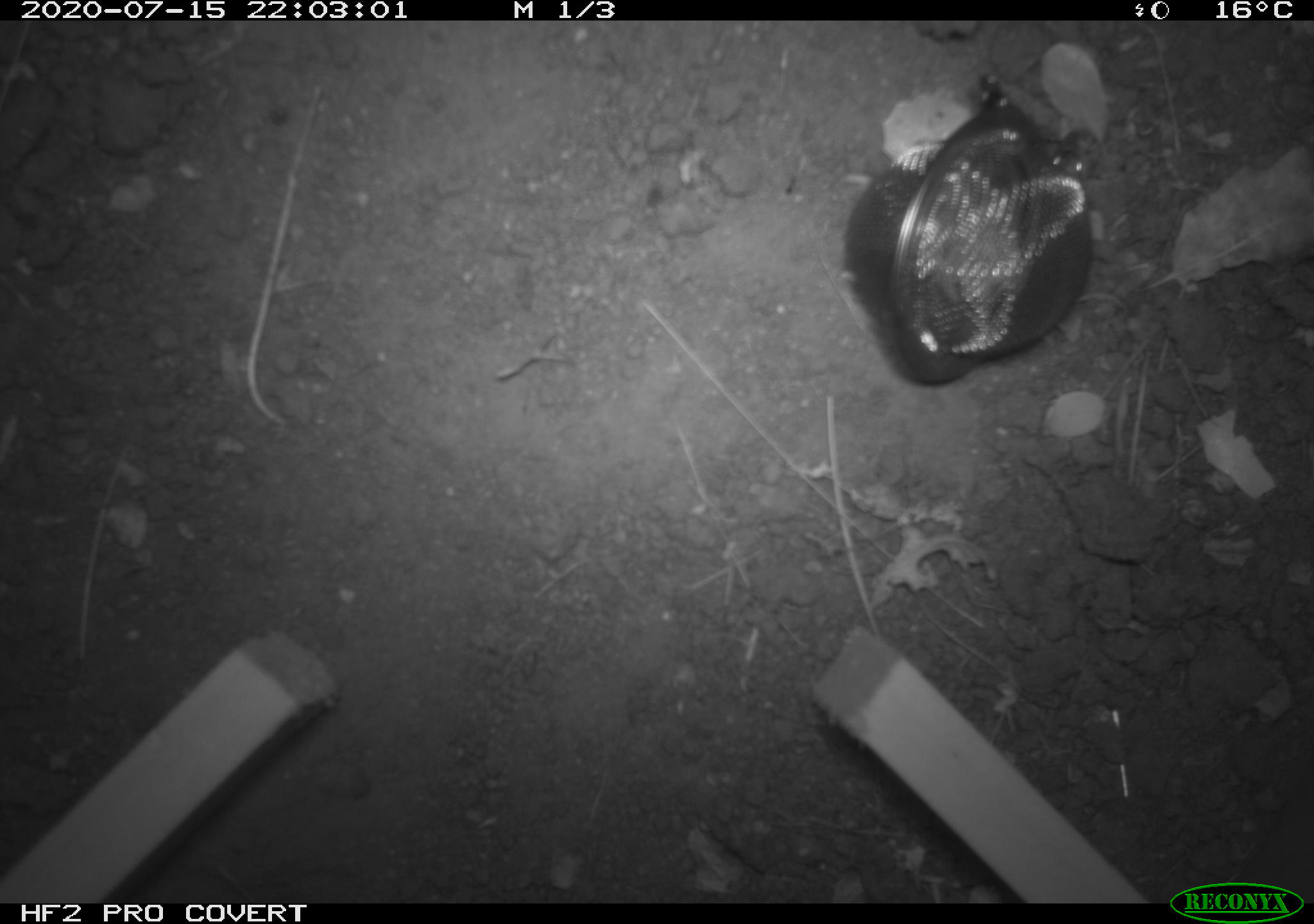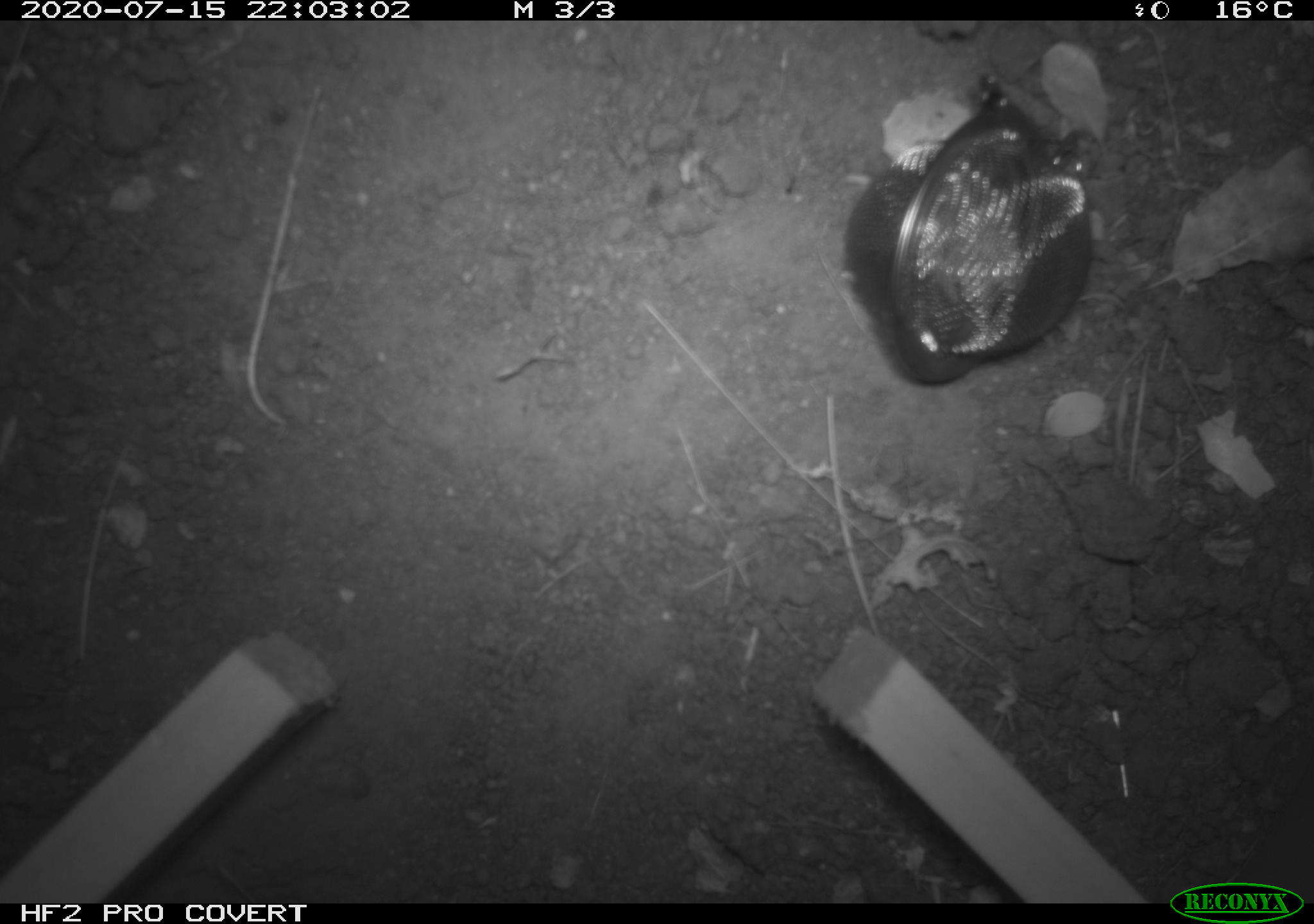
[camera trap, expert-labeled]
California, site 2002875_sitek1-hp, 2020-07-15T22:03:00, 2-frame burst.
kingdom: Animalia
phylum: Arthropoda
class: Insecta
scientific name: Insecta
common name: insect